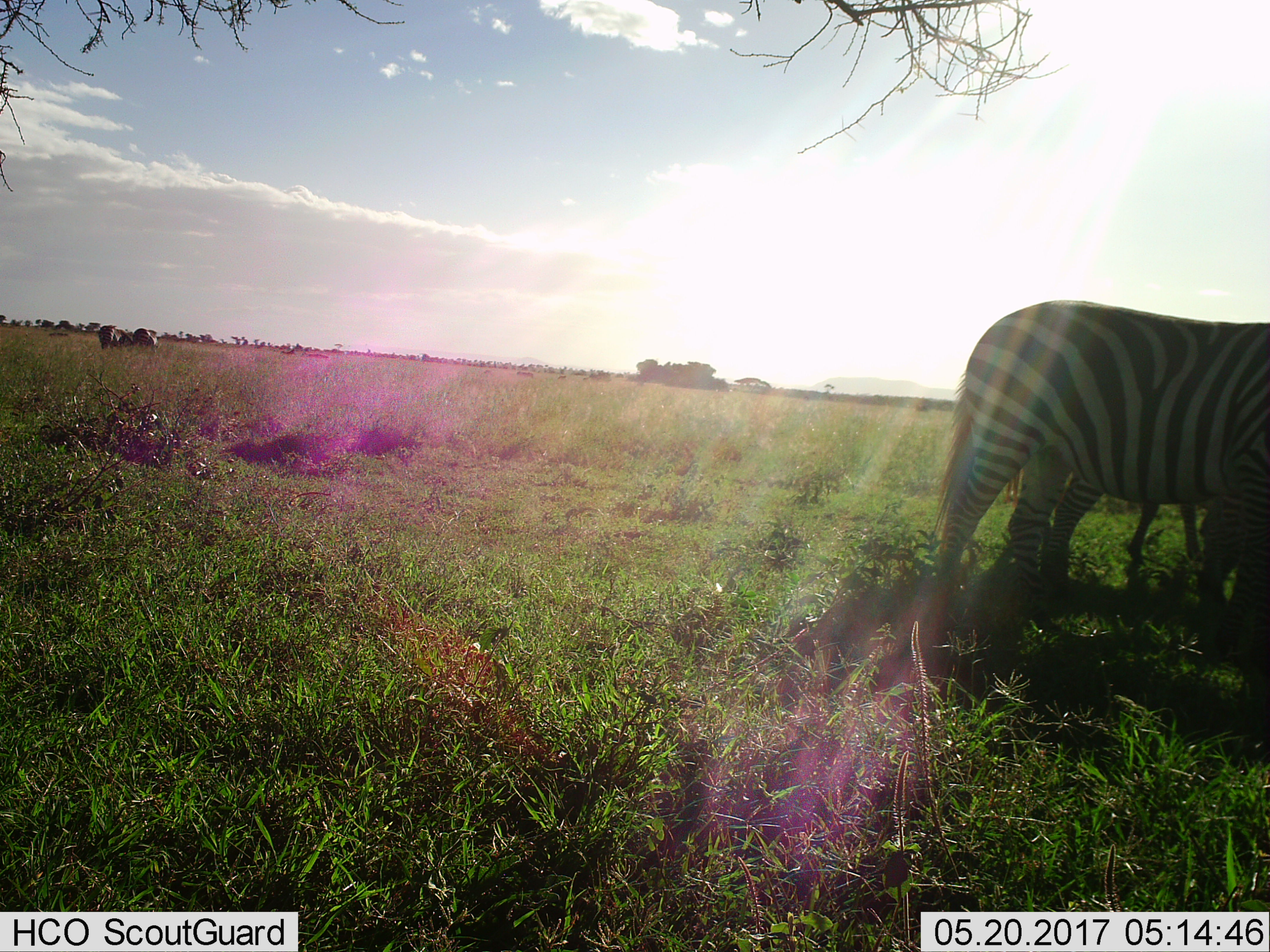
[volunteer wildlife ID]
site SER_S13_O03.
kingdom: Animalia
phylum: Chordata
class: Mammalia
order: Perissodactyla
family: Equidae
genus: Equus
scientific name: Equus quagga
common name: plains zebra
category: zebraplains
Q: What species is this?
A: Zebraplains (plains zebra) (Equus quagga).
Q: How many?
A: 4.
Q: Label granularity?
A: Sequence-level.